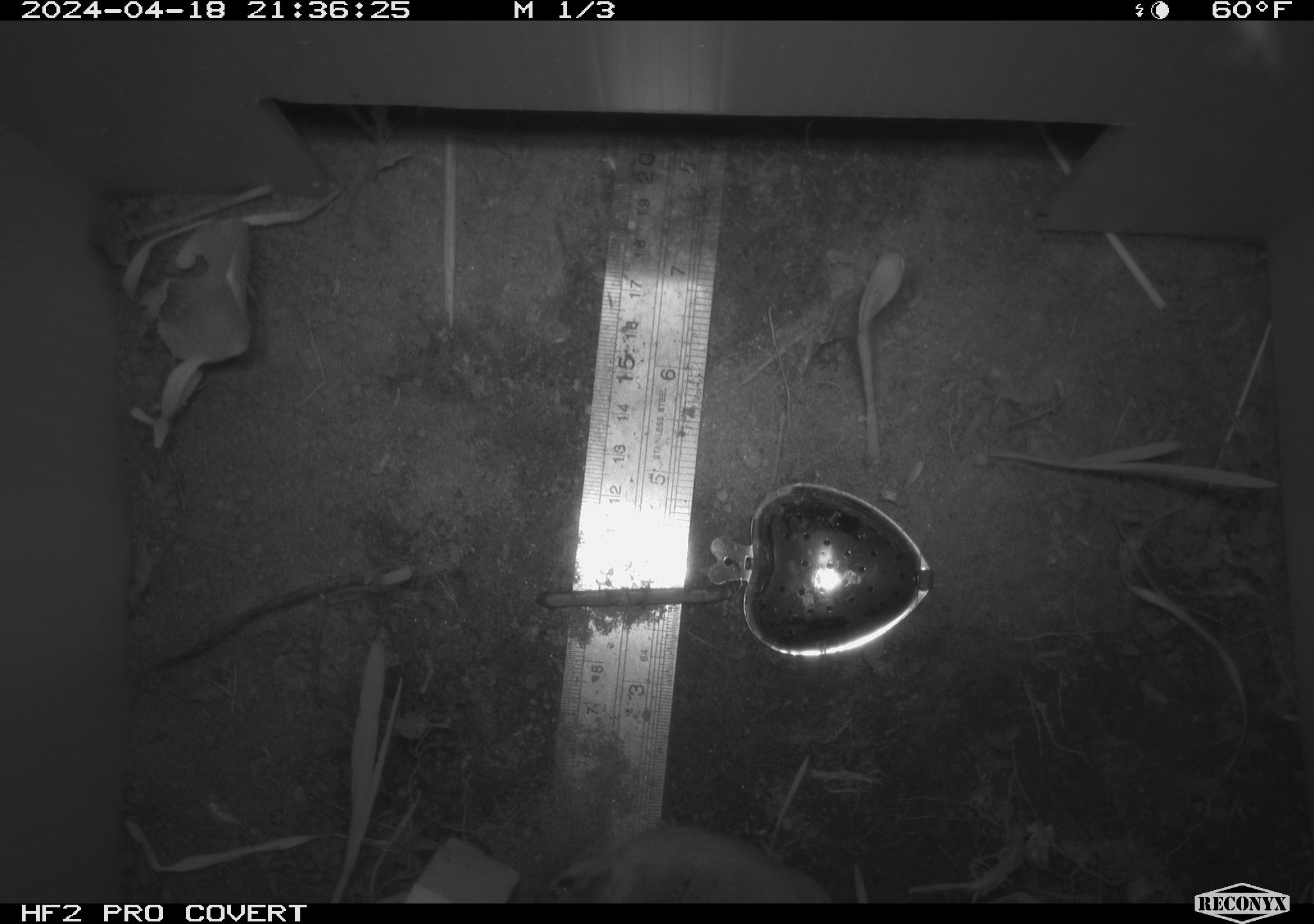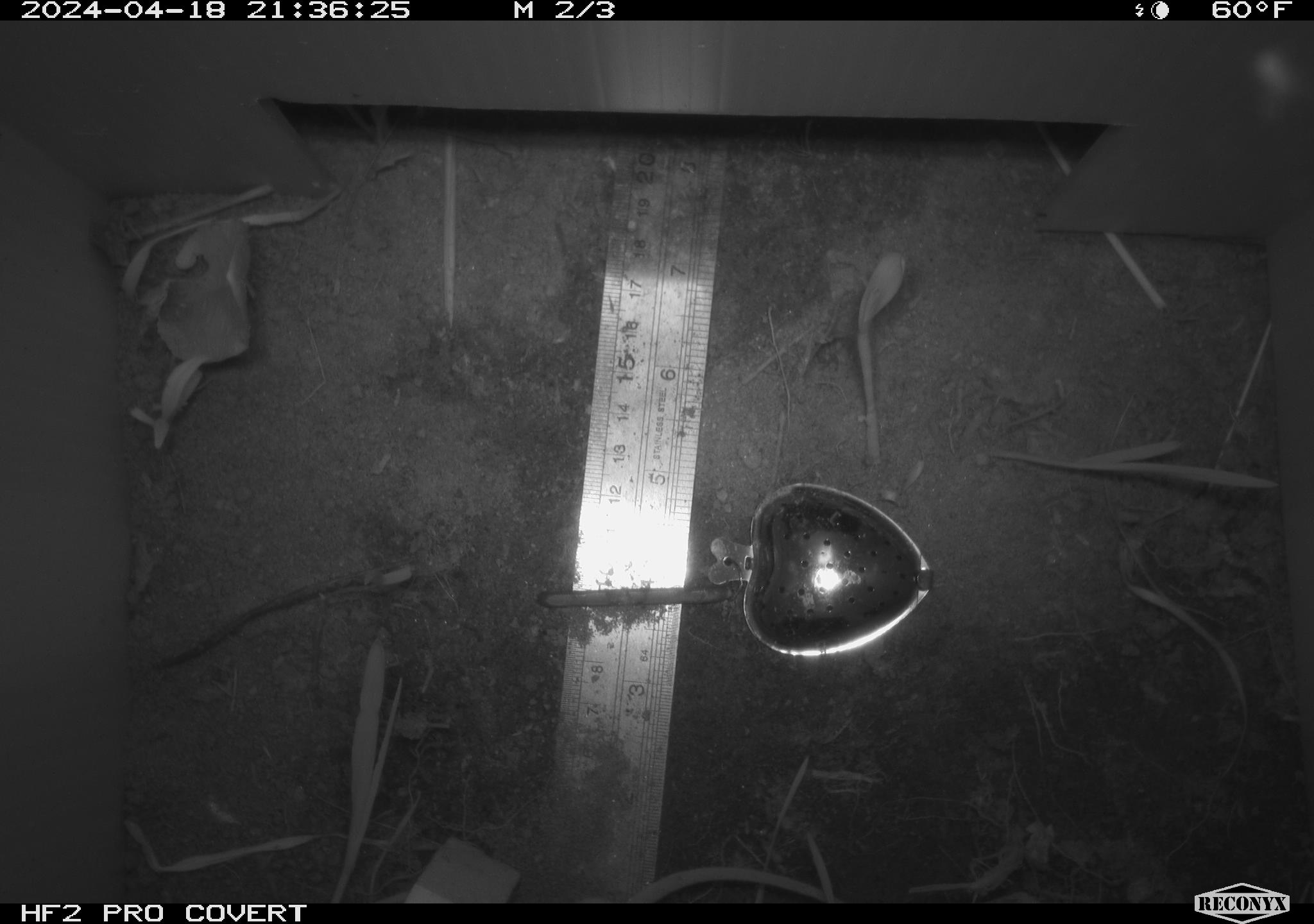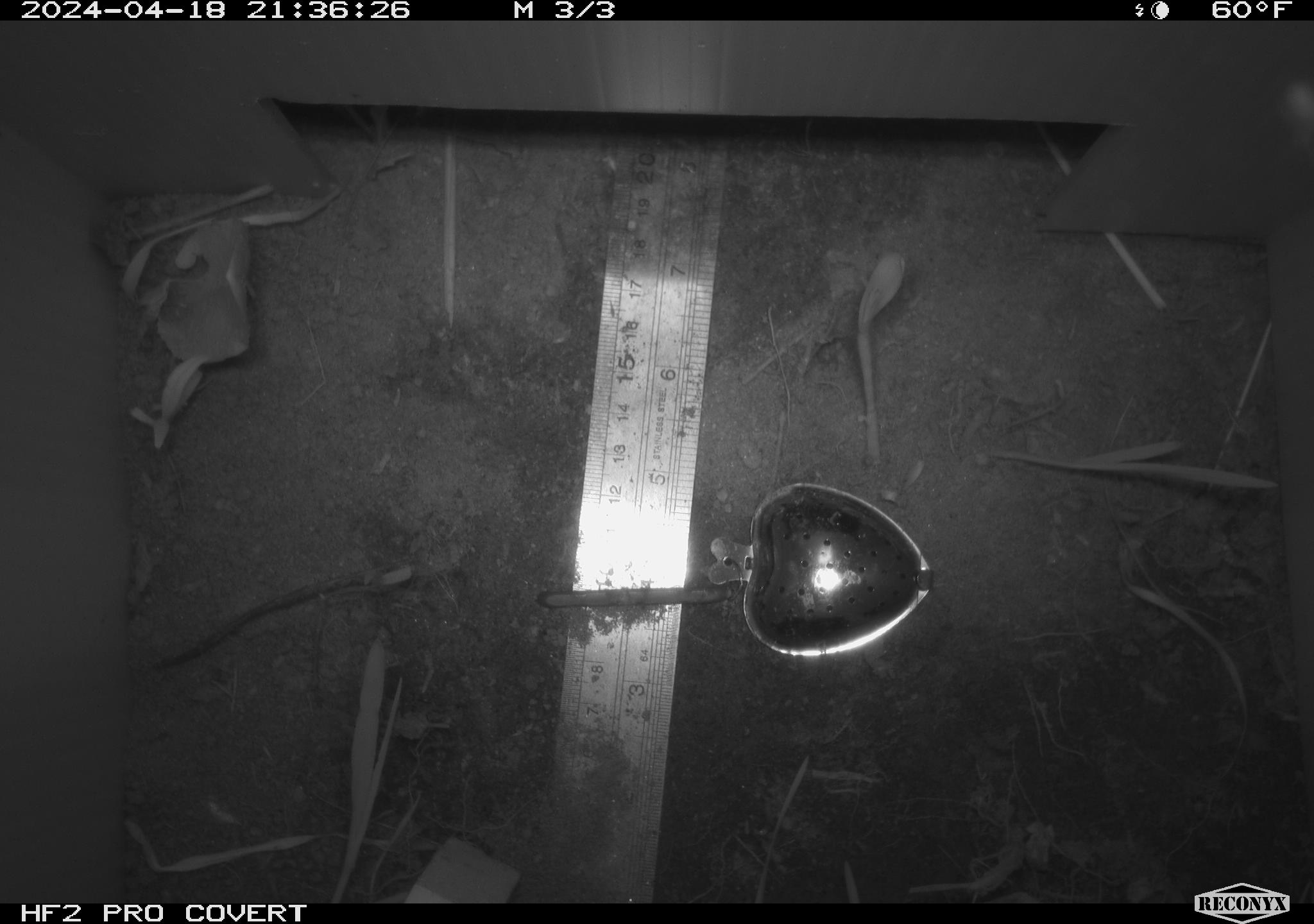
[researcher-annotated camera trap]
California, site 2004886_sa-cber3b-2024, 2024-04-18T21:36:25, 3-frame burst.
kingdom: Animalia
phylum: Chordata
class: Mammalia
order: Rodentia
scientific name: Rodentia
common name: mouse species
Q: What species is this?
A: Mouse species (Rodentia).